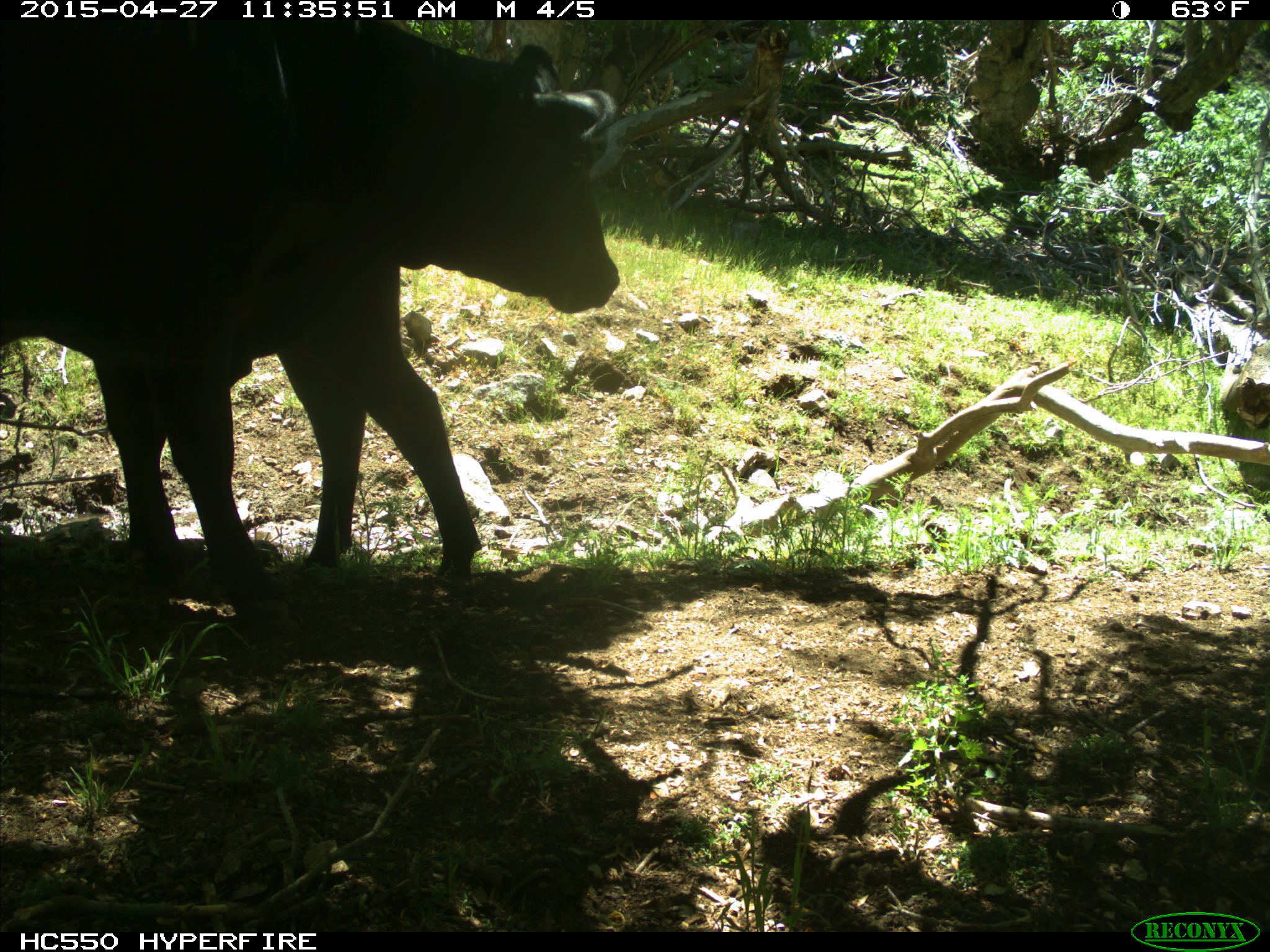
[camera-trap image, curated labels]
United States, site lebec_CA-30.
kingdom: Animalia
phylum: Chordata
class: Mammalia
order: Artiodactyla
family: Bovidae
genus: Bos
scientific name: Bos taurus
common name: domestic cow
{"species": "Bos taurus (domestic cow)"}